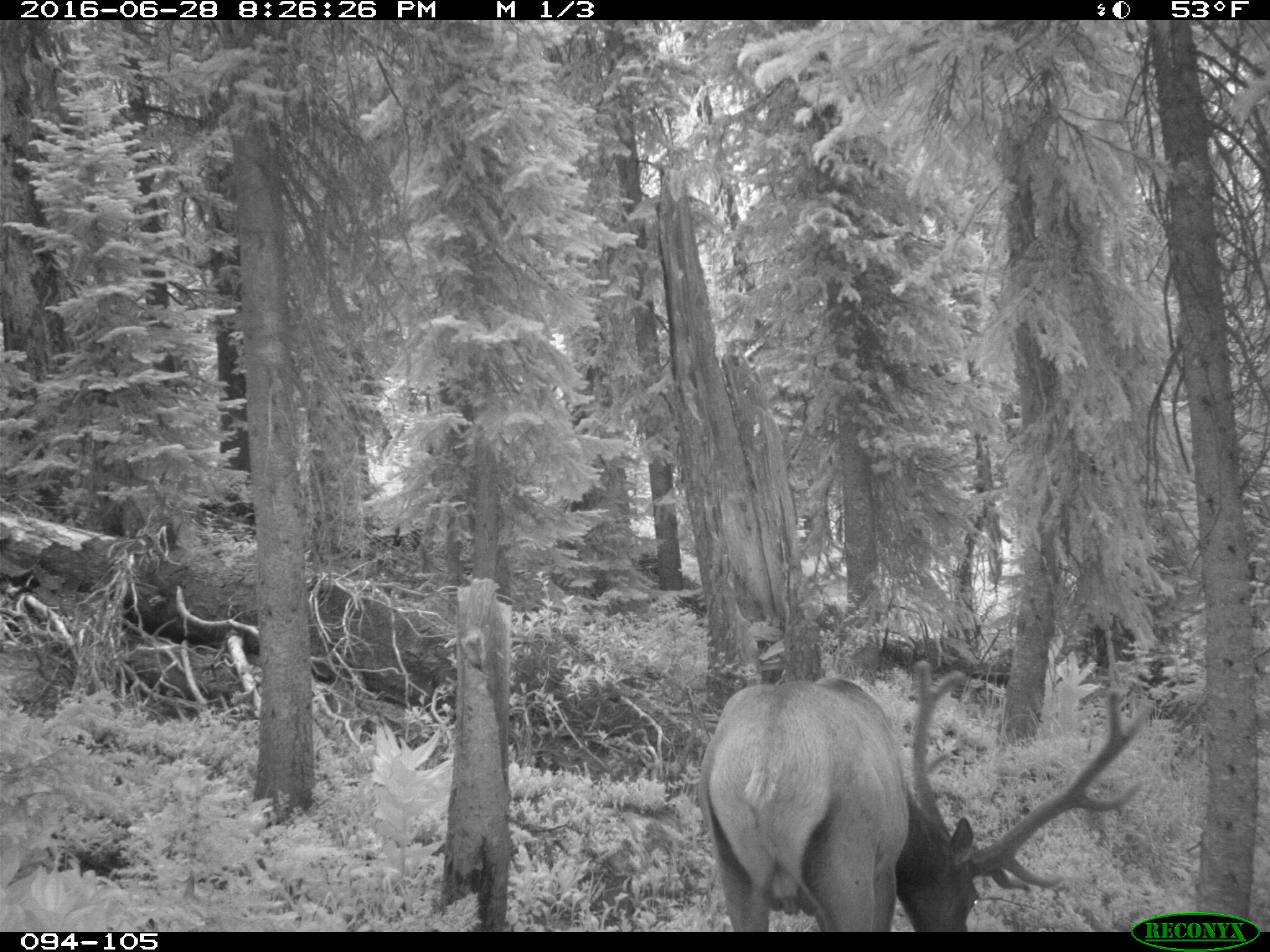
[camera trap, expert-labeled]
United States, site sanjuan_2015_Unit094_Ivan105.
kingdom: Animalia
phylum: Chordata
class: Mammalia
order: Artiodactyla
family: Cervidae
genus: Cervus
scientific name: Cervus elaphus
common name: red deer